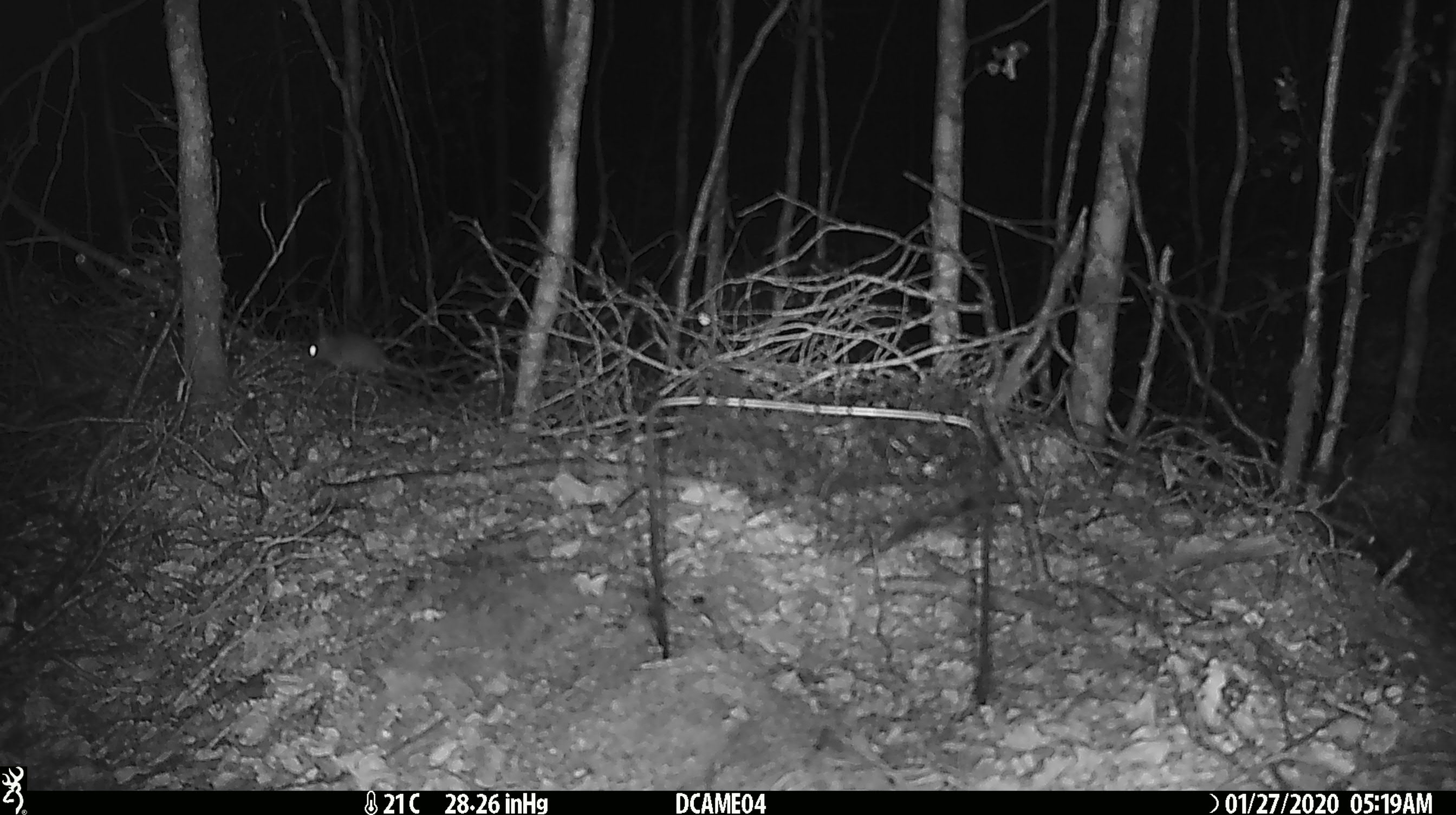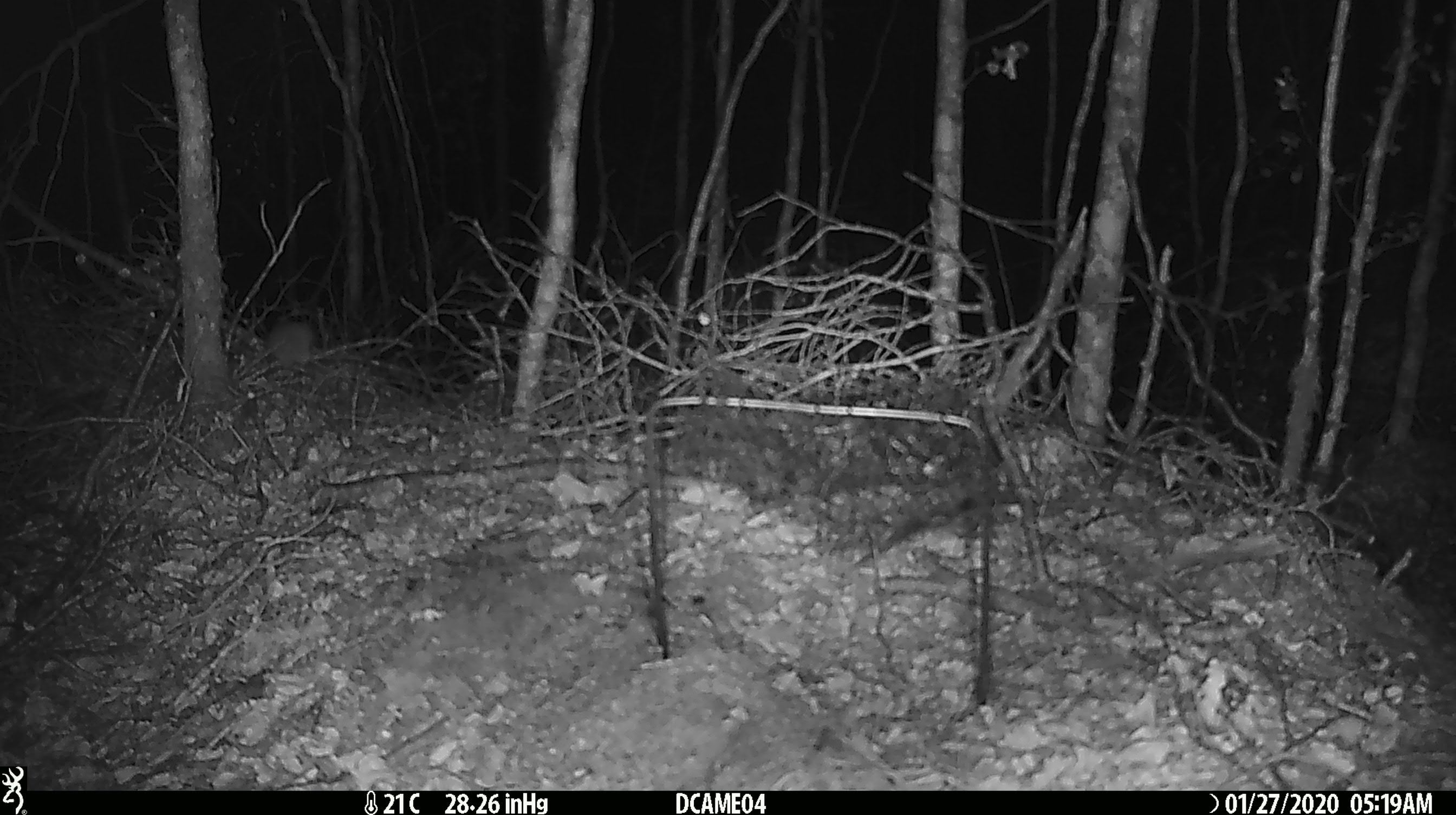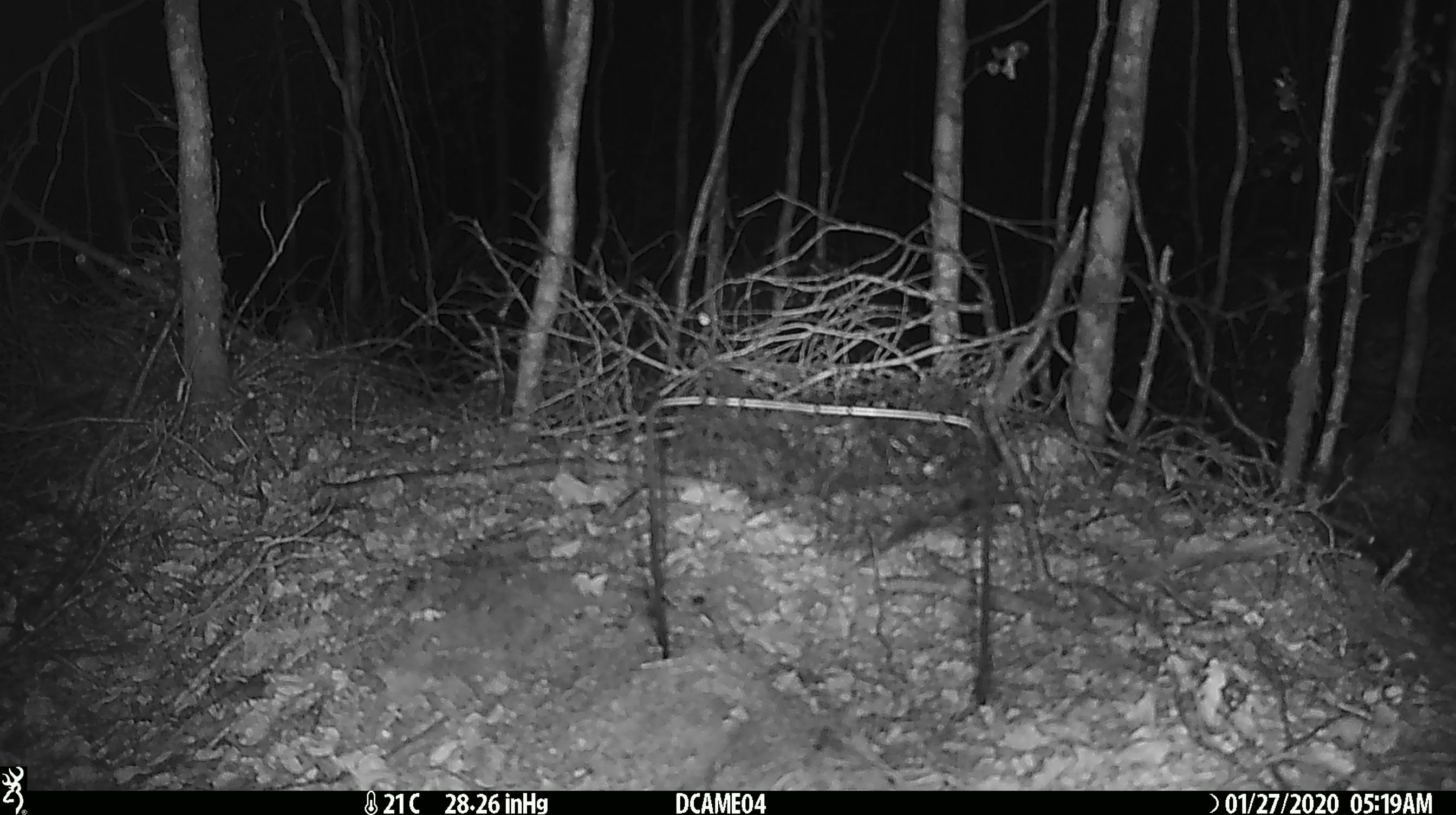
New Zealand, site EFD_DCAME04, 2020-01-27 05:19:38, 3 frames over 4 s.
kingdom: Animalia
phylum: Chordata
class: Mammalia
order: Rodentia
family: Muridae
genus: Mus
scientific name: Mus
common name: mouse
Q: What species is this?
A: Mouse (Mus).